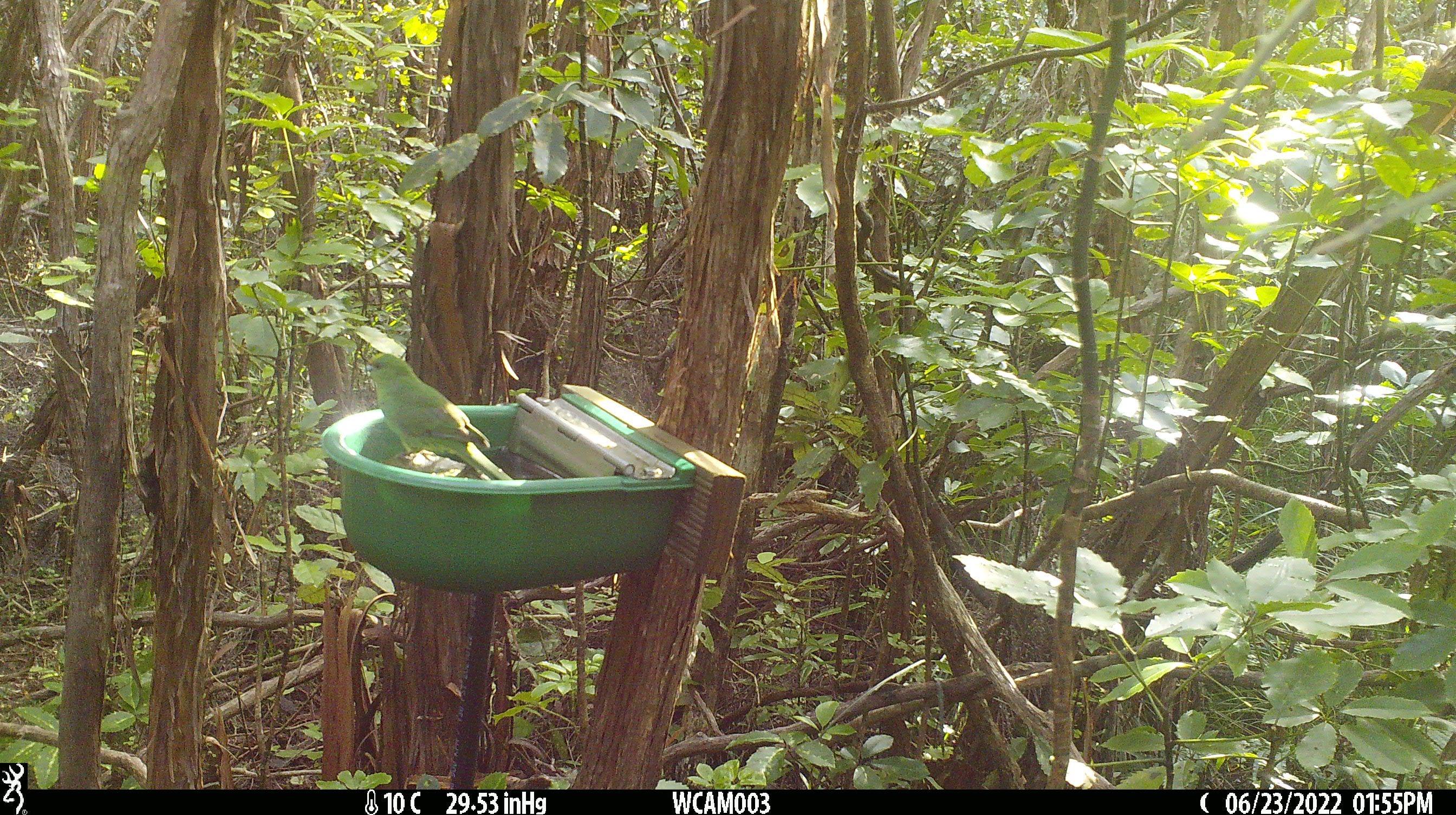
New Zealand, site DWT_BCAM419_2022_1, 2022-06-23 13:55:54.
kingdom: Animalia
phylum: Chordata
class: Aves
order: Psittaciformes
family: Psittaculidae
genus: Cyanoramphus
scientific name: Cyanoramphus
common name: parakeet